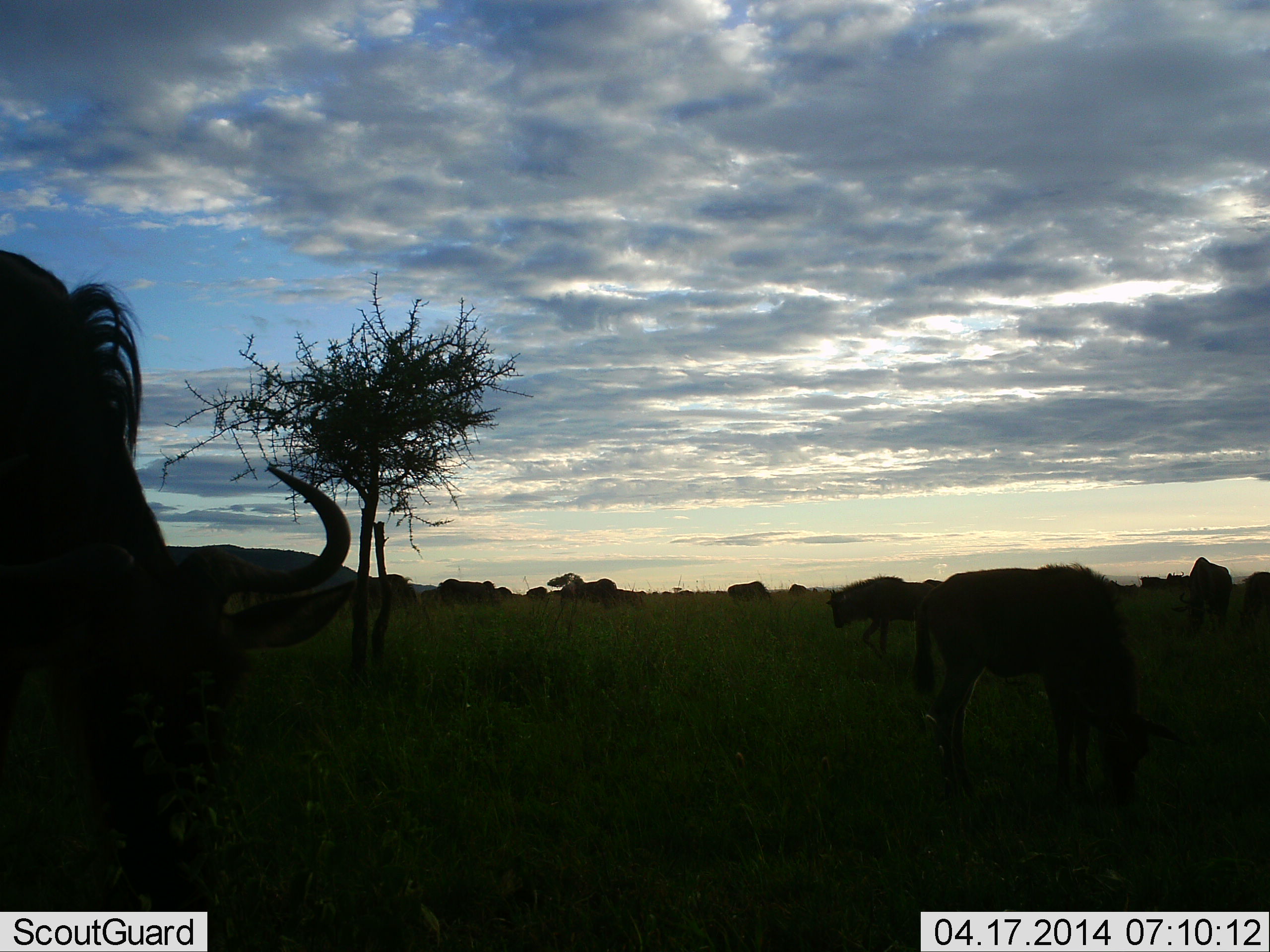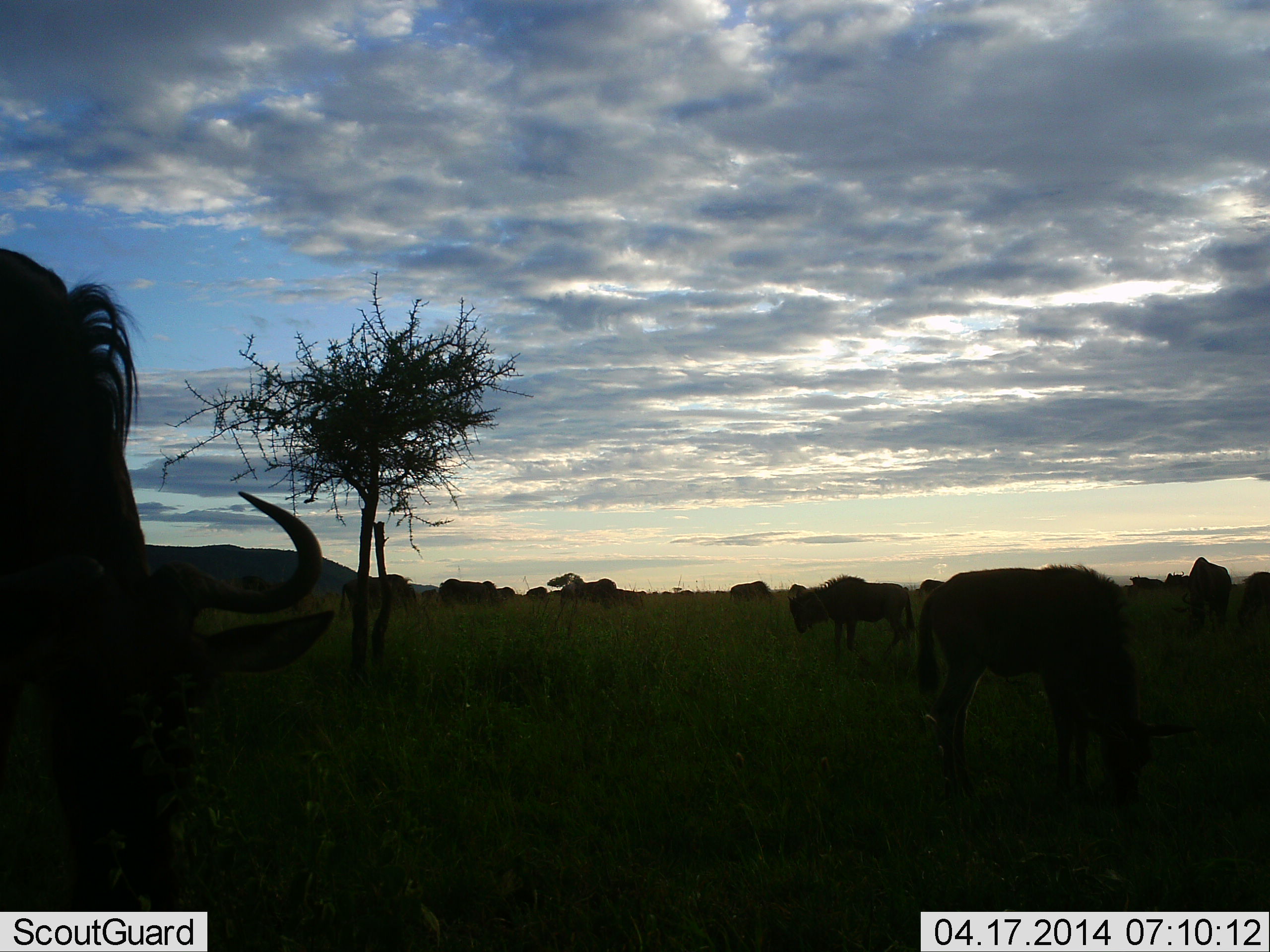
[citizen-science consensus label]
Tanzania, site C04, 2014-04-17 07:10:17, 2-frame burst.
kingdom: Animalia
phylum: Chordata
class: Mammalia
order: Artiodactyla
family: Bovidae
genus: Connochaetes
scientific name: Connochaetes taurinus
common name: blue wildebeest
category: wildebeest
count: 11-50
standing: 60%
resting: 20%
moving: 40%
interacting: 0%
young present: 0%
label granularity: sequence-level